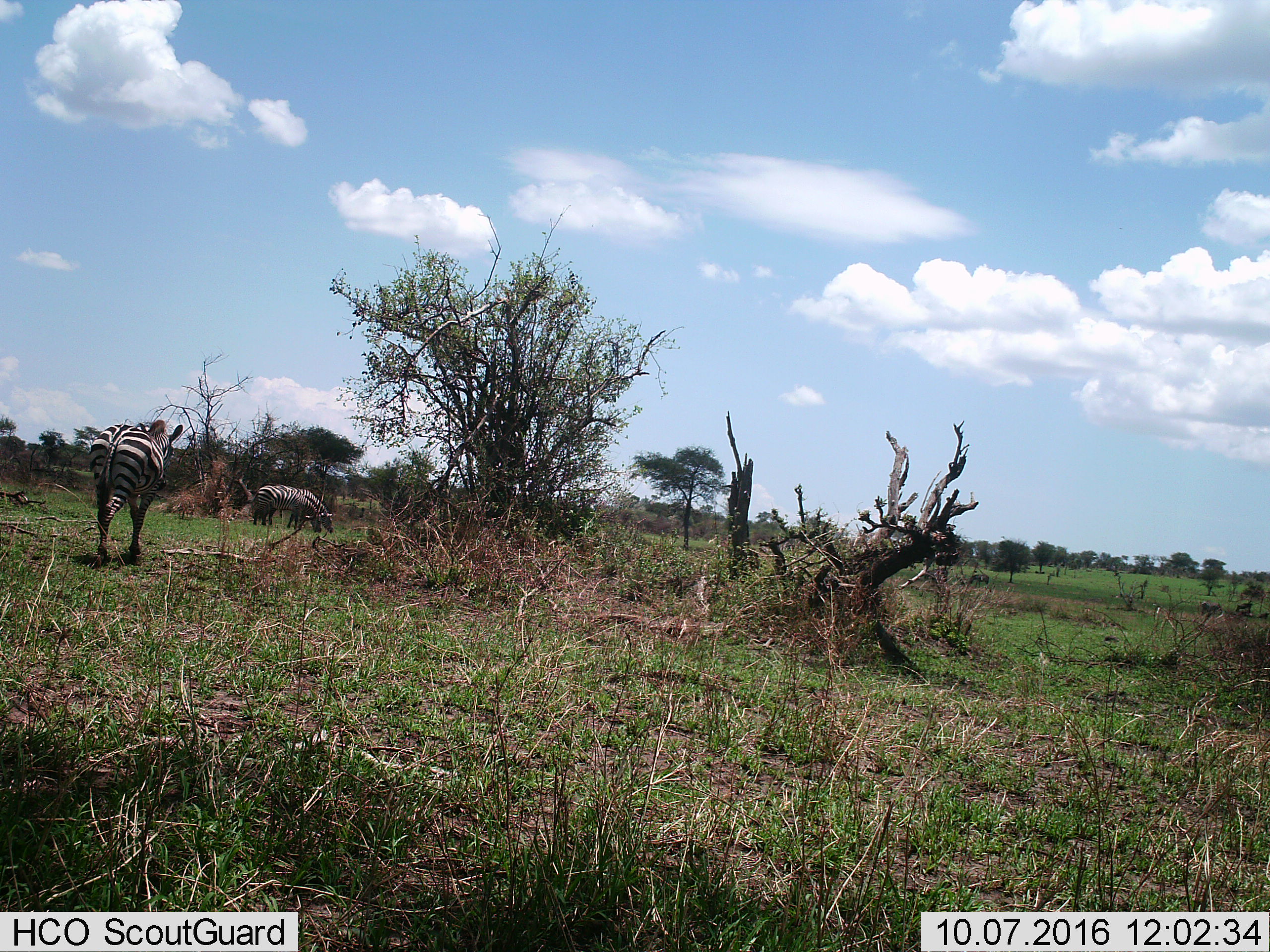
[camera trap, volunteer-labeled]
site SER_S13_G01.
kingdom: Animalia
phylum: Chordata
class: Mammalia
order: Perissodactyla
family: Equidae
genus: Equus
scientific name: Equus quagga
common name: plains zebra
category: zebraplains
Zebraplains (plains zebra) (Equus quagga), count 3. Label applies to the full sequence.